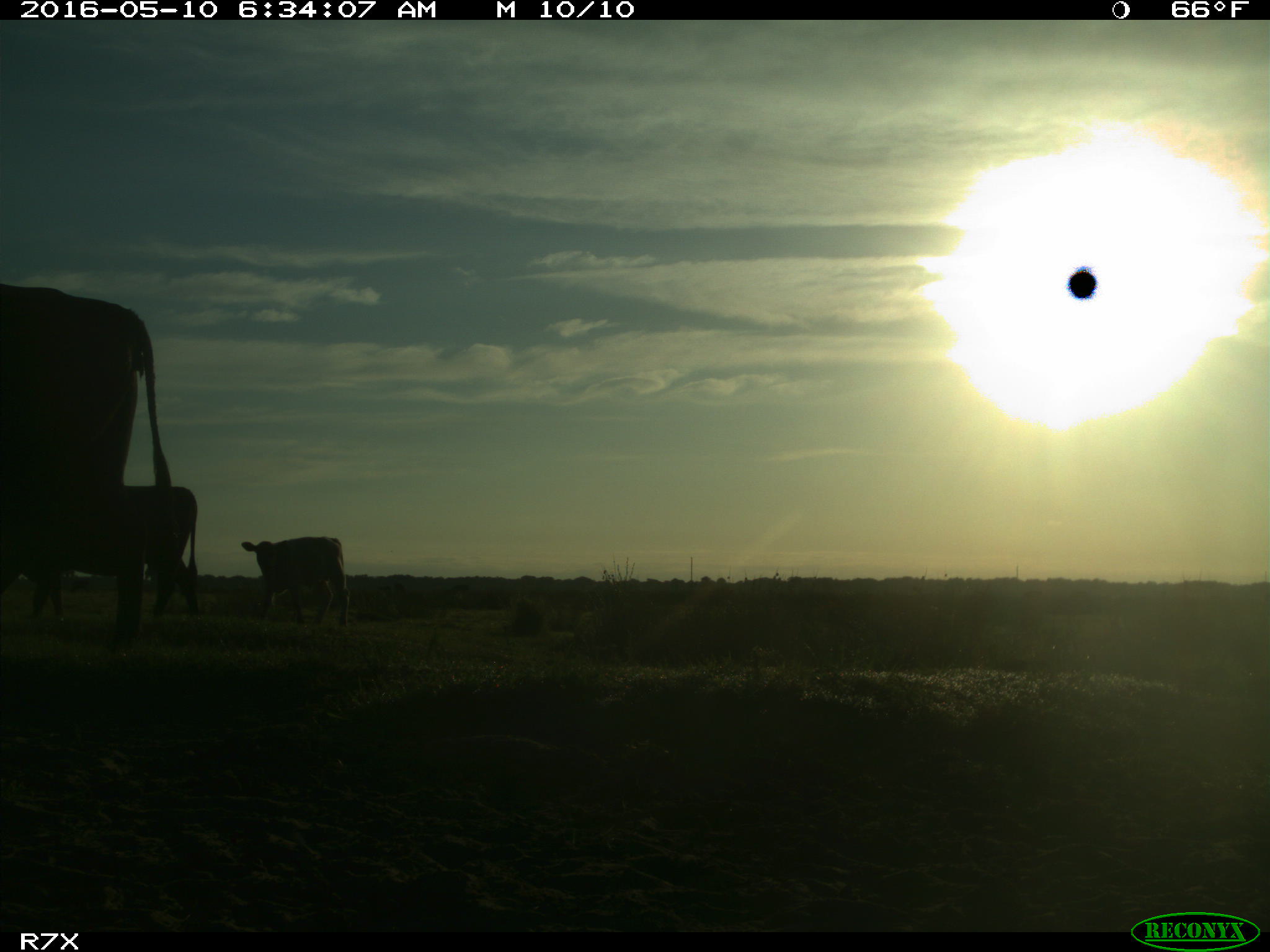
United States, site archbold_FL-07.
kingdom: Animalia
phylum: Chordata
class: Mammalia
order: Artiodactyla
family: Bovidae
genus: Bos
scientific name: Bos taurus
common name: domestic cow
Bos taurus (domestic cow).